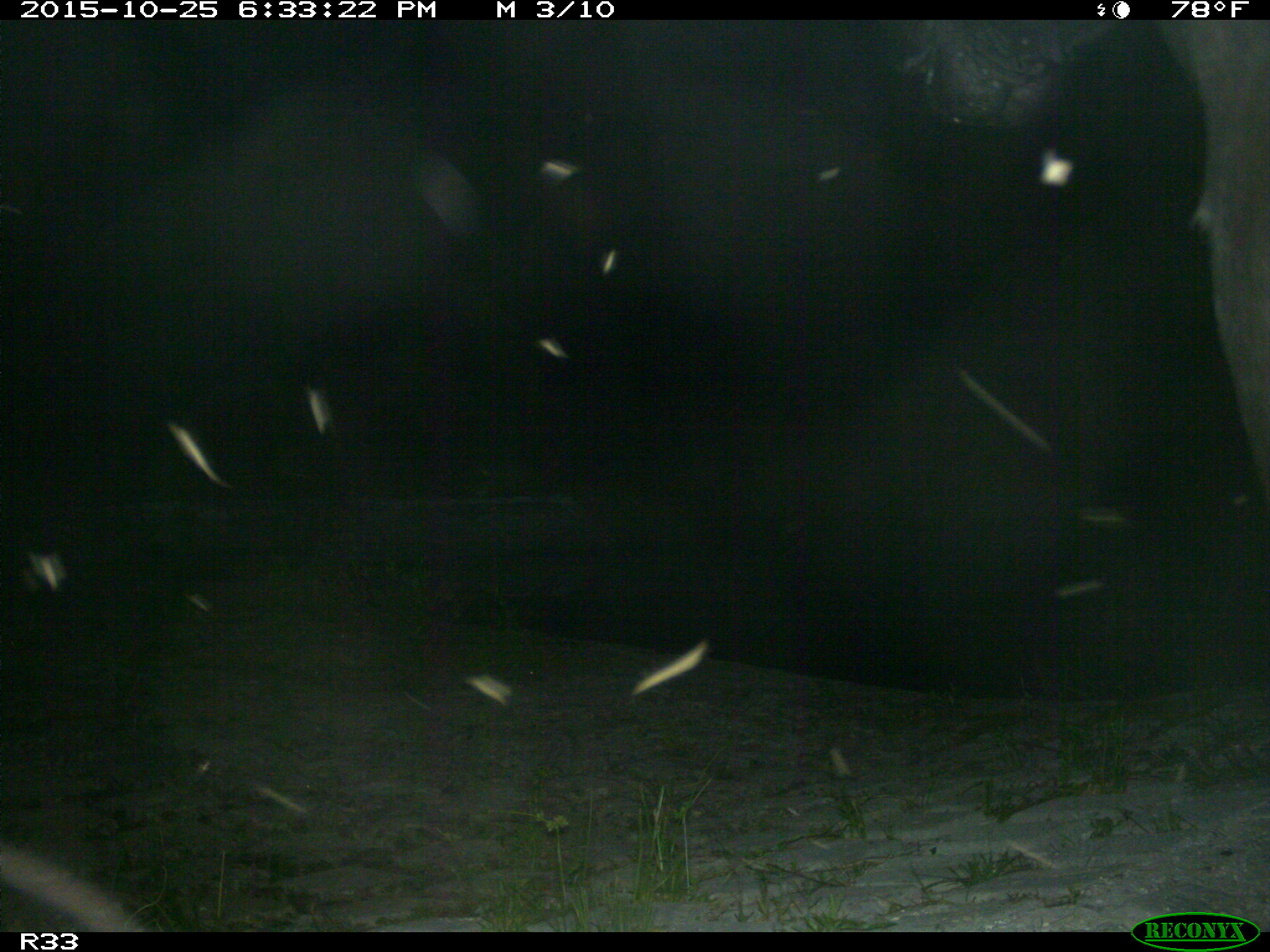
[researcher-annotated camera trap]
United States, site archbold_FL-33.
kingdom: Animalia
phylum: Chordata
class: Mammalia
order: Artiodactyla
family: Bovidae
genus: Bos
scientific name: Bos taurus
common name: domestic cow